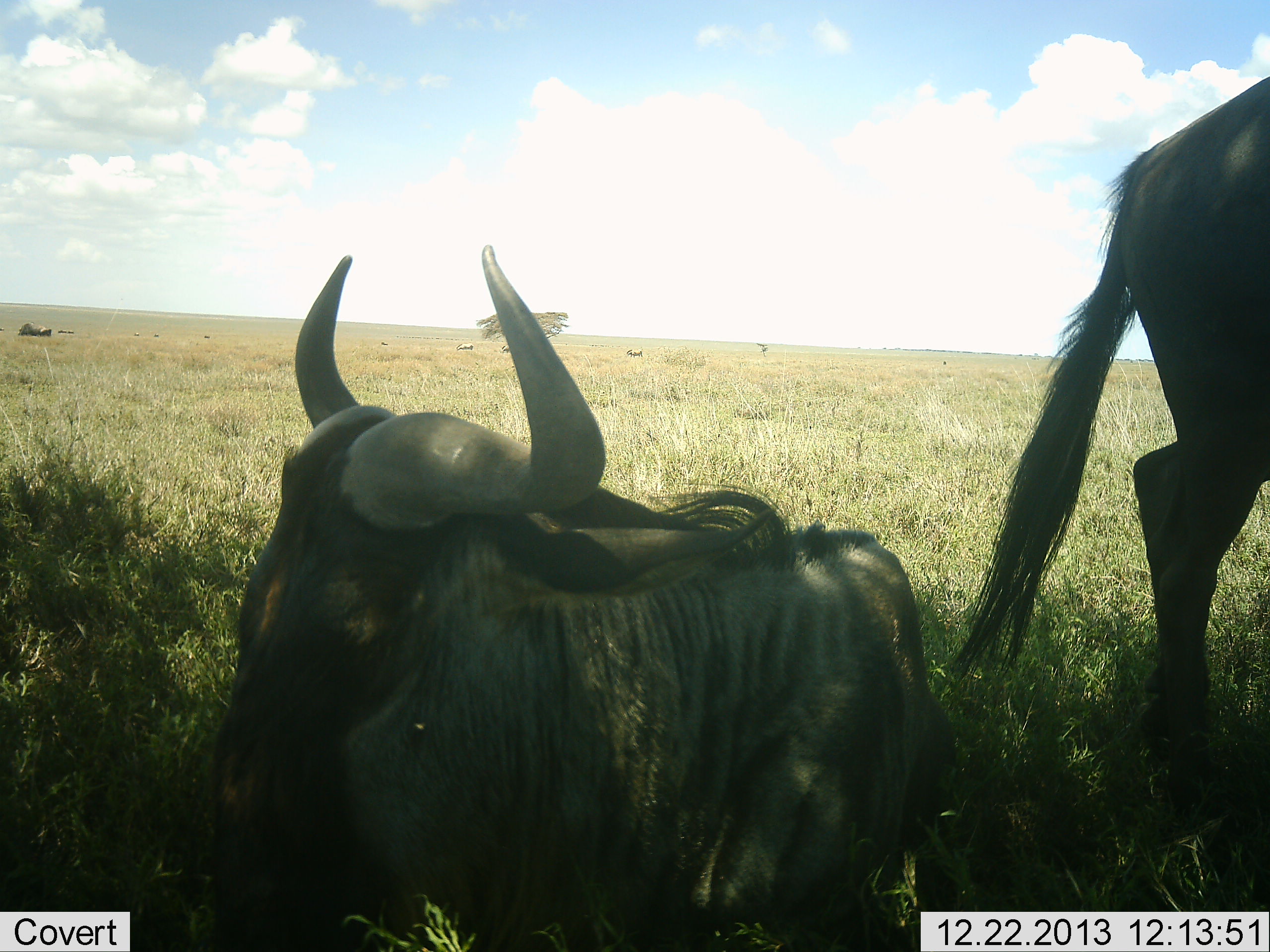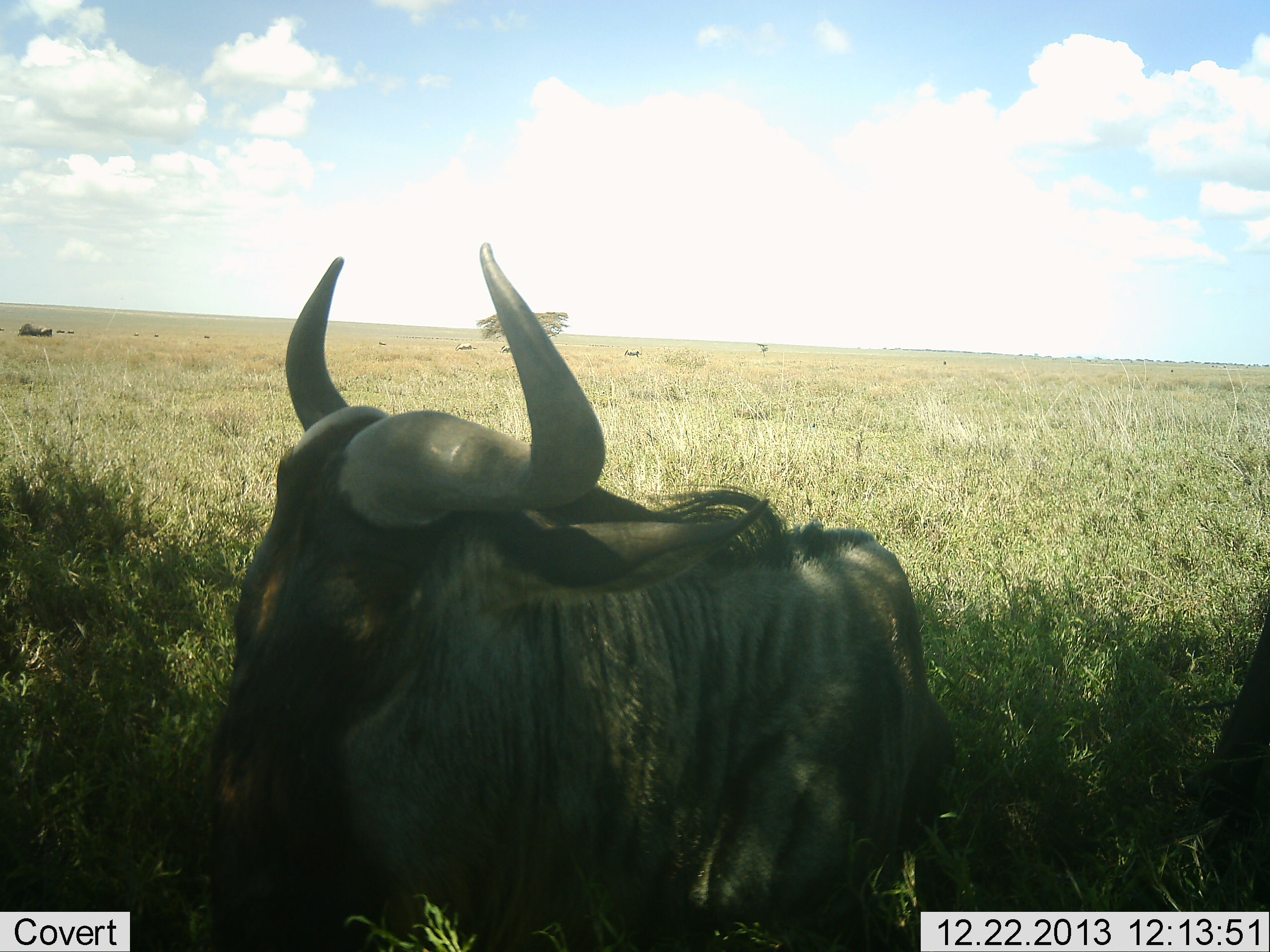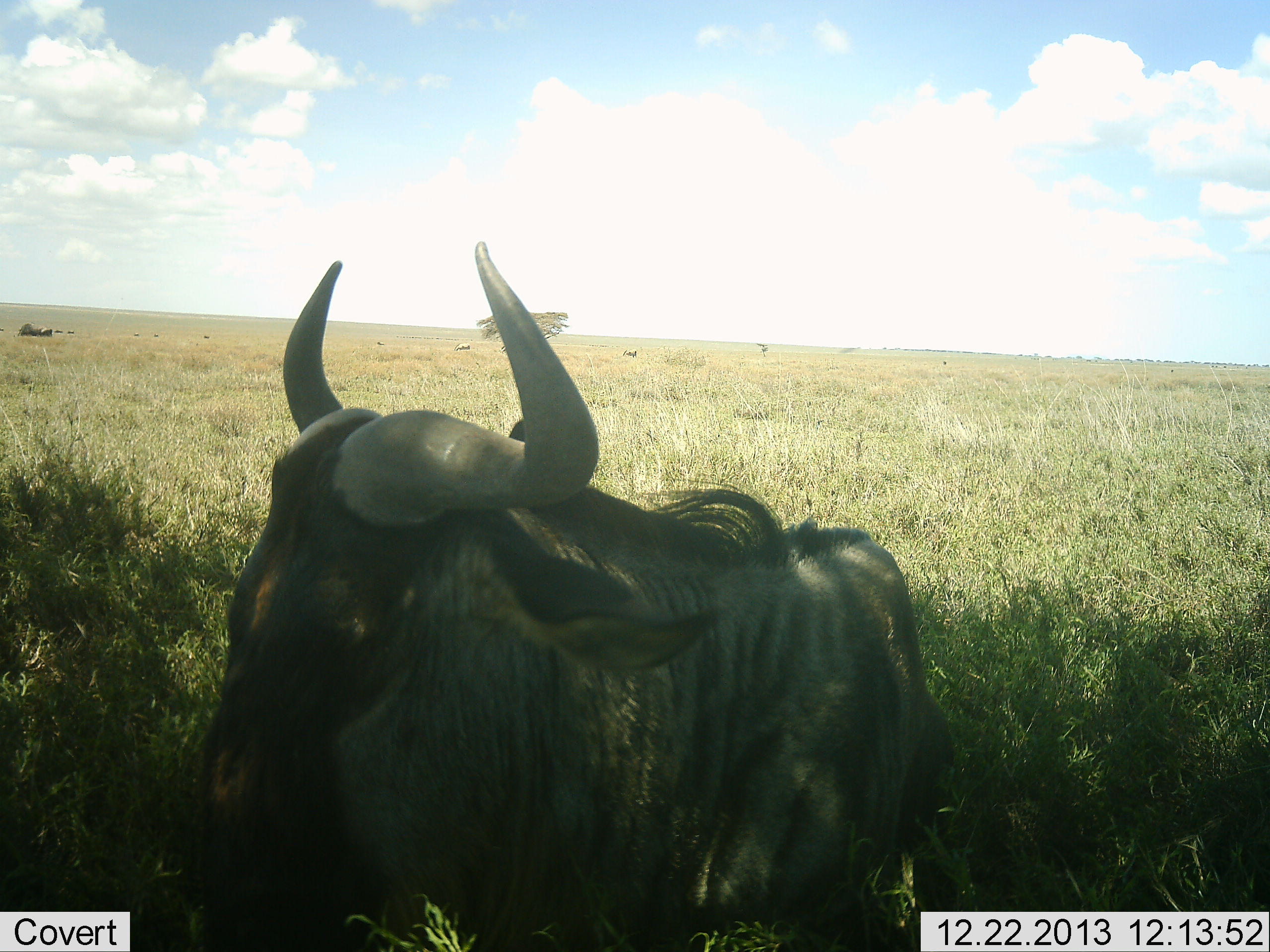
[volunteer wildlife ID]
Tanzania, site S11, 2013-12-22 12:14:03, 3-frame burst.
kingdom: Animalia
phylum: Chordata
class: Mammalia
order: Artiodactyla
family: Bovidae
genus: Connochaetes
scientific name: Connochaetes taurinus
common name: blue wildebeest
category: wildebeest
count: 2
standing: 60%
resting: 60%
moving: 50%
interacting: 0%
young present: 10%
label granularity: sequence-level